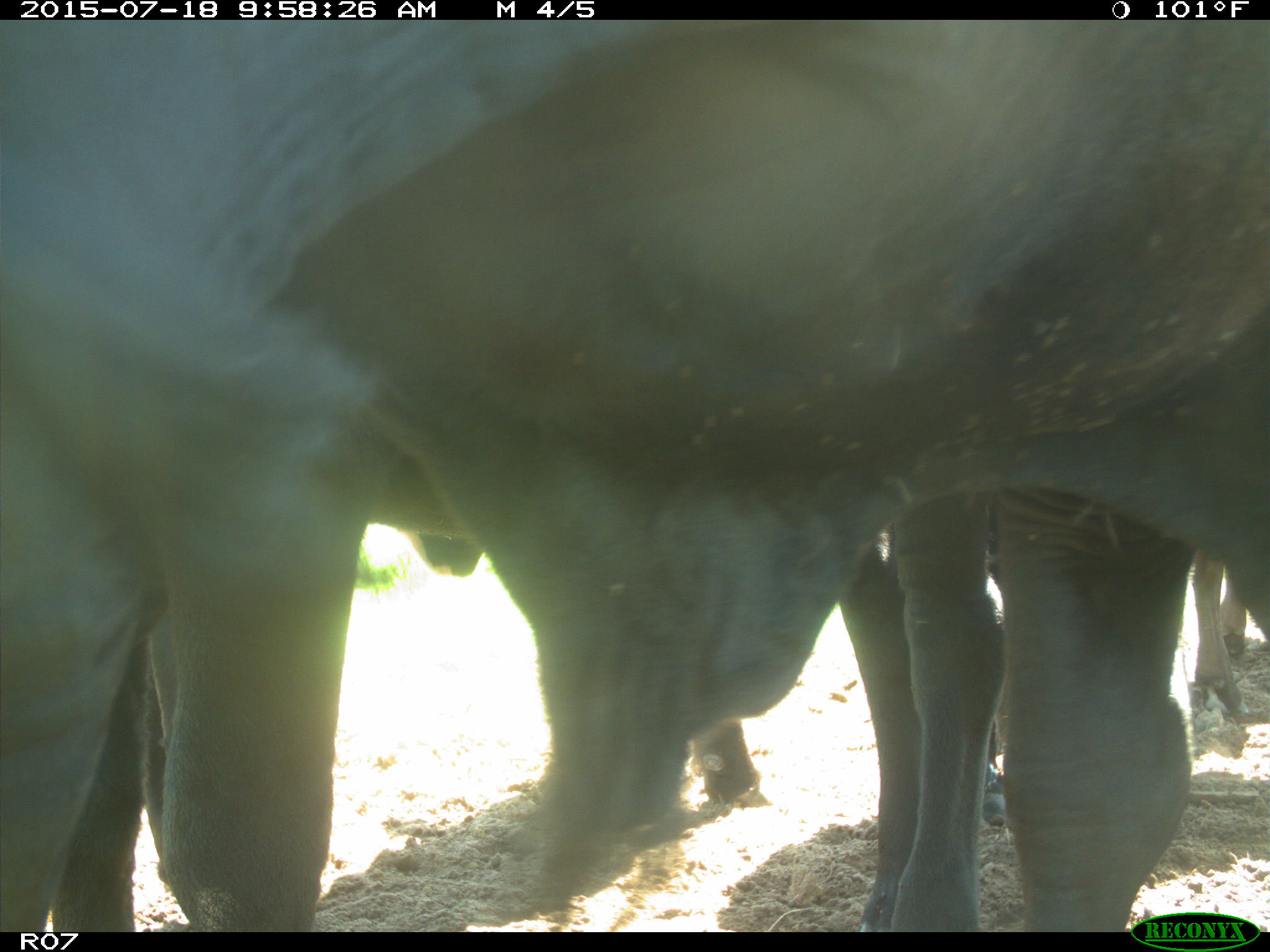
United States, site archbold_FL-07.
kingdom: Animalia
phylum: Chordata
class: Mammalia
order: Artiodactyla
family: Bovidae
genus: Bos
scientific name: Bos taurus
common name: domestic cow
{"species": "Bos taurus (domestic cow)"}